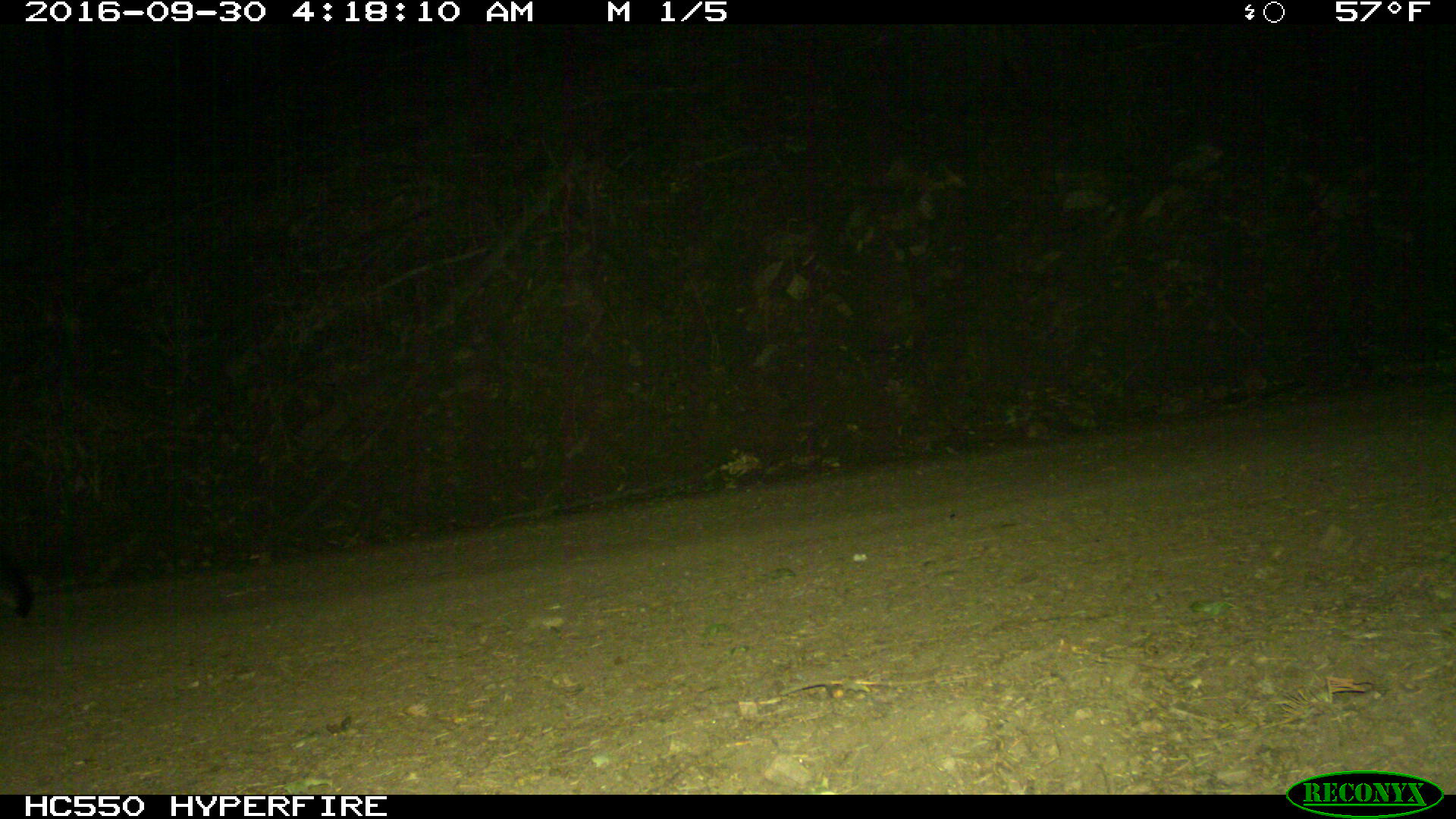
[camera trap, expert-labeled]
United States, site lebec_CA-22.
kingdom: Animalia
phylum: Chordata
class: Mammalia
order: Carnivora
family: Canidae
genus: Urocyon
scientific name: Urocyon cinereoargenteus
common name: gray fox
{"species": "Urocyon cinereoargenteus (gray fox)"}